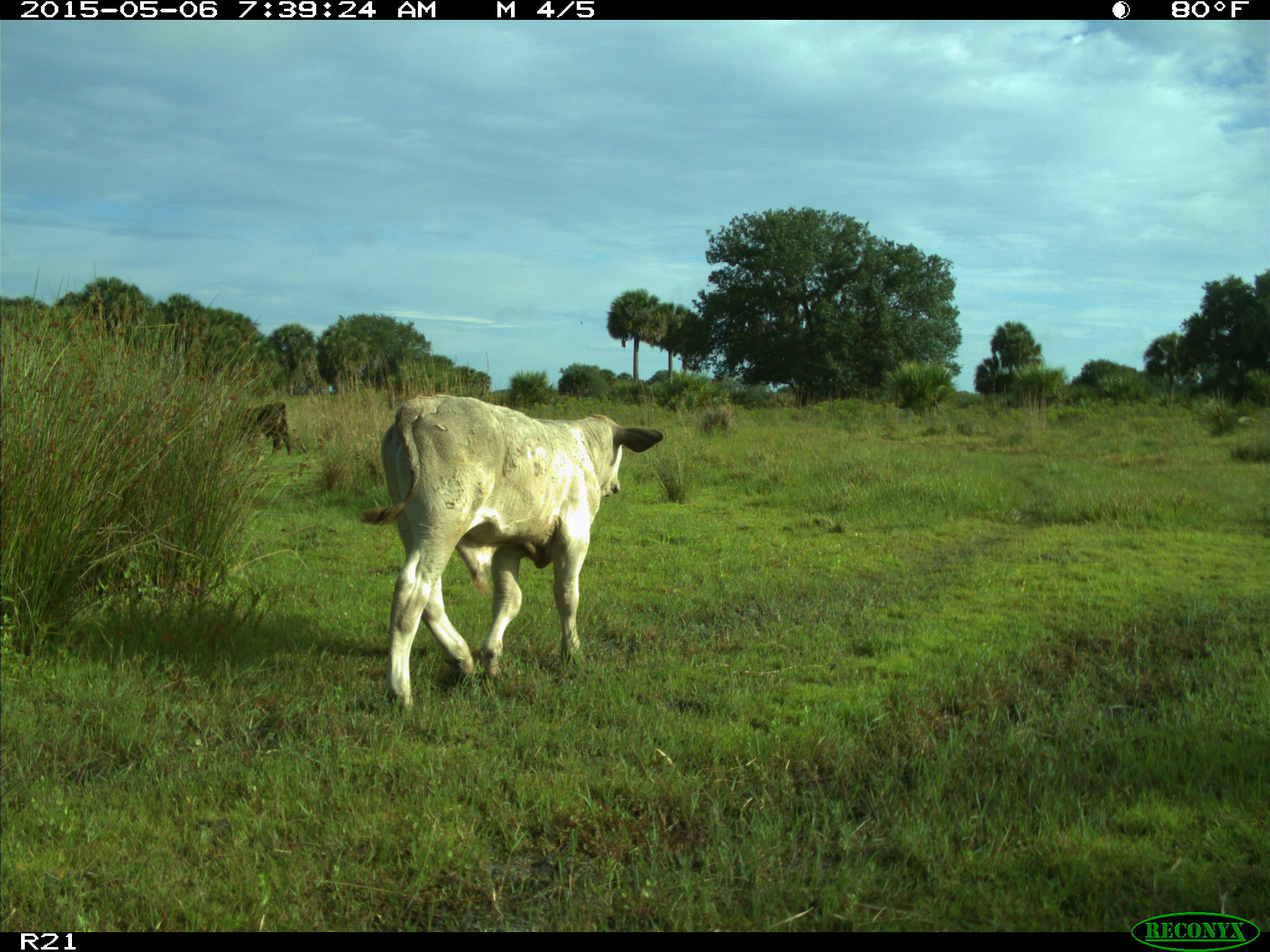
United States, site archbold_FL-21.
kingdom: Animalia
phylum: Chordata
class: Mammalia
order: Artiodactyla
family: Bovidae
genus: Bos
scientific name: Bos taurus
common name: domestic cow